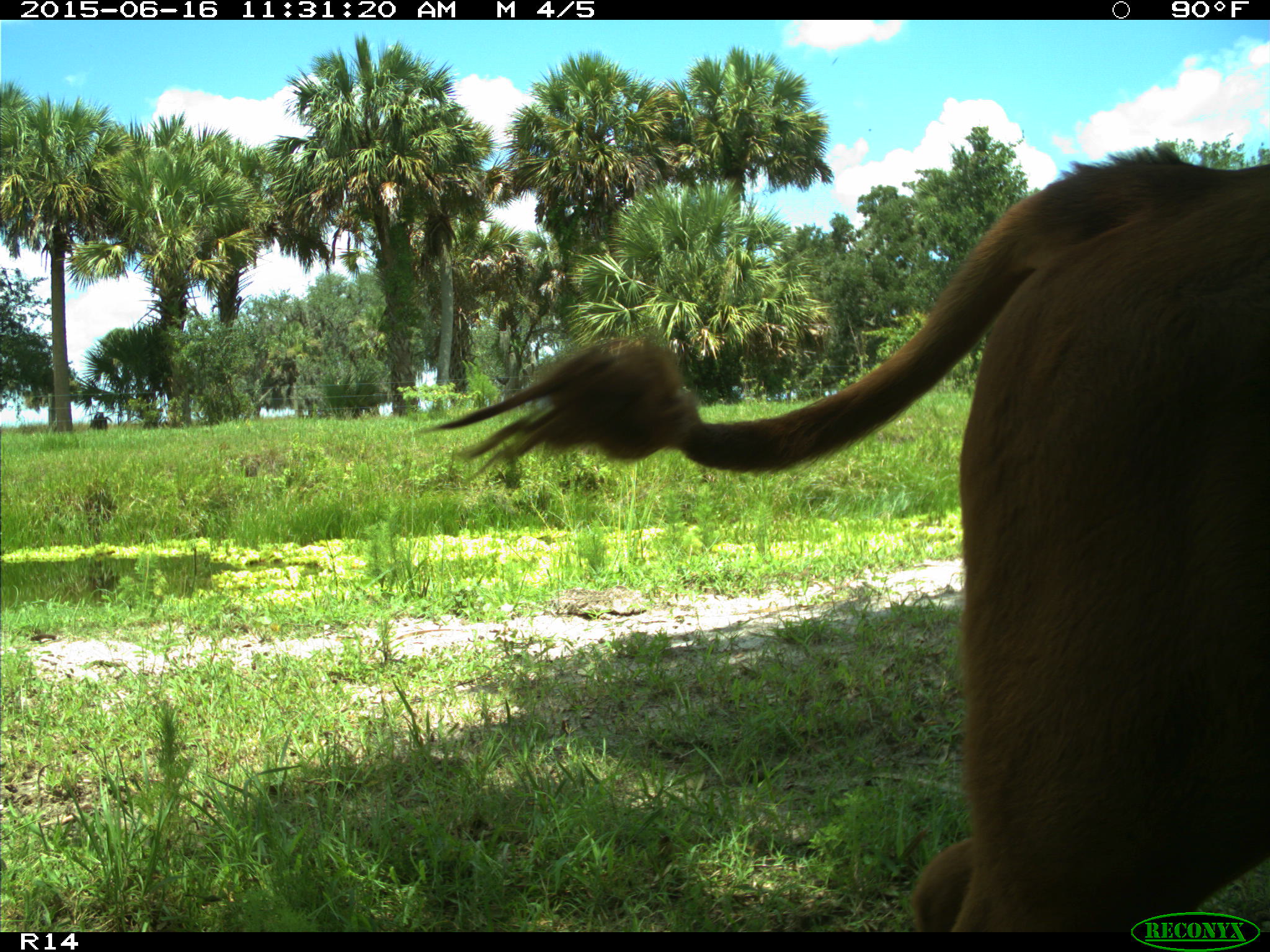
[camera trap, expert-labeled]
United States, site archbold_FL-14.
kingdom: Animalia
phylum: Chordata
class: Mammalia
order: Artiodactyla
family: Bovidae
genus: Bos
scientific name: Bos taurus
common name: domestic cow